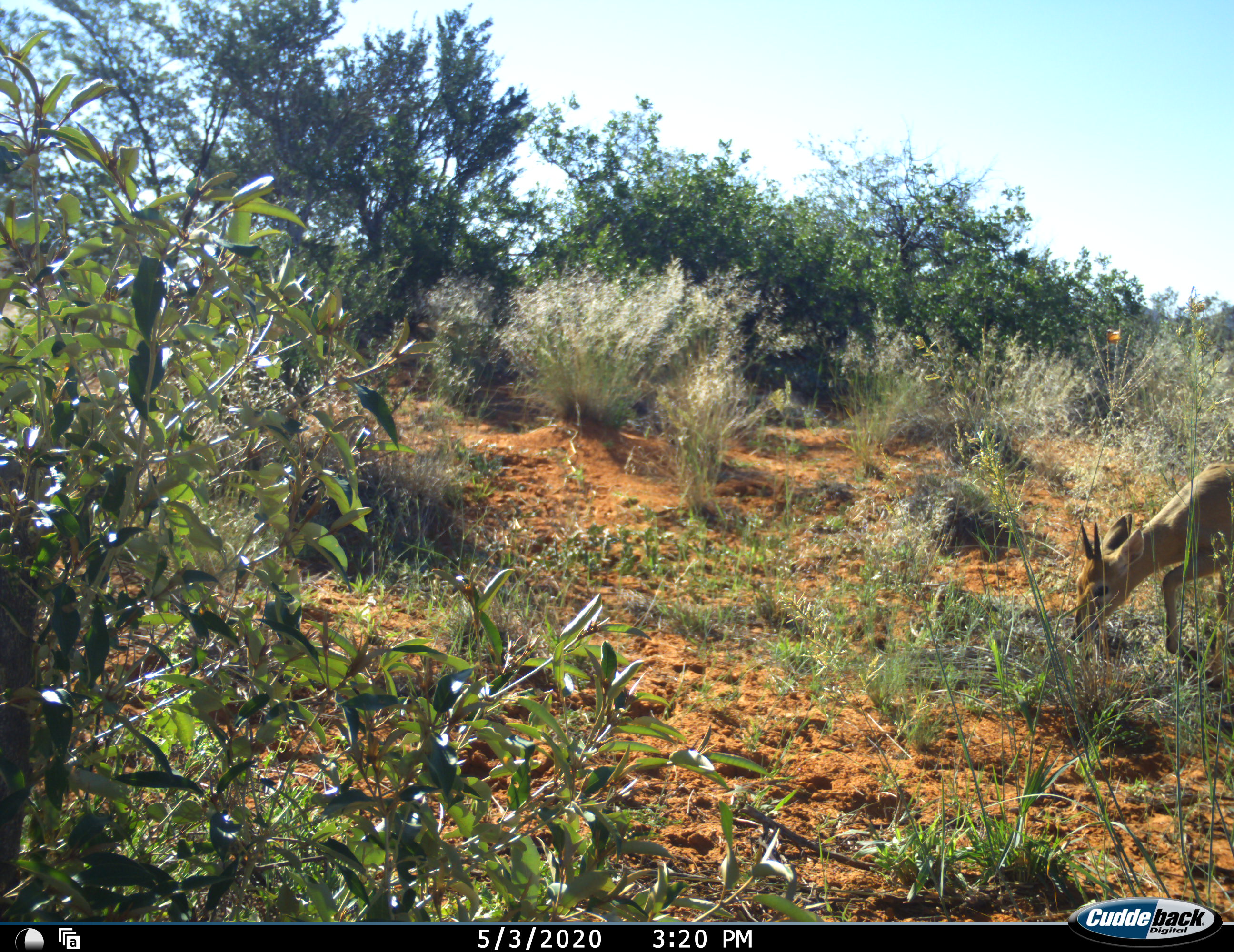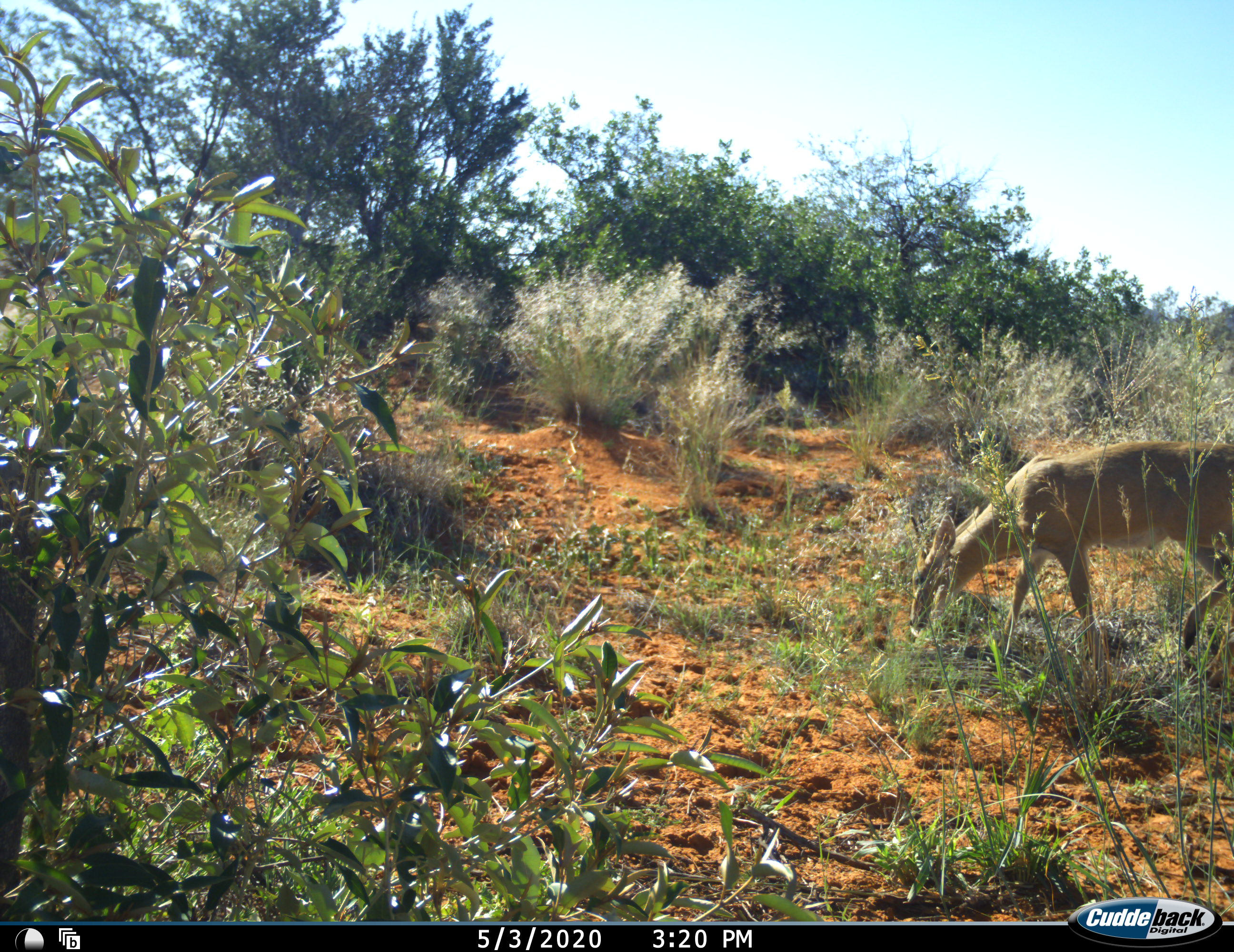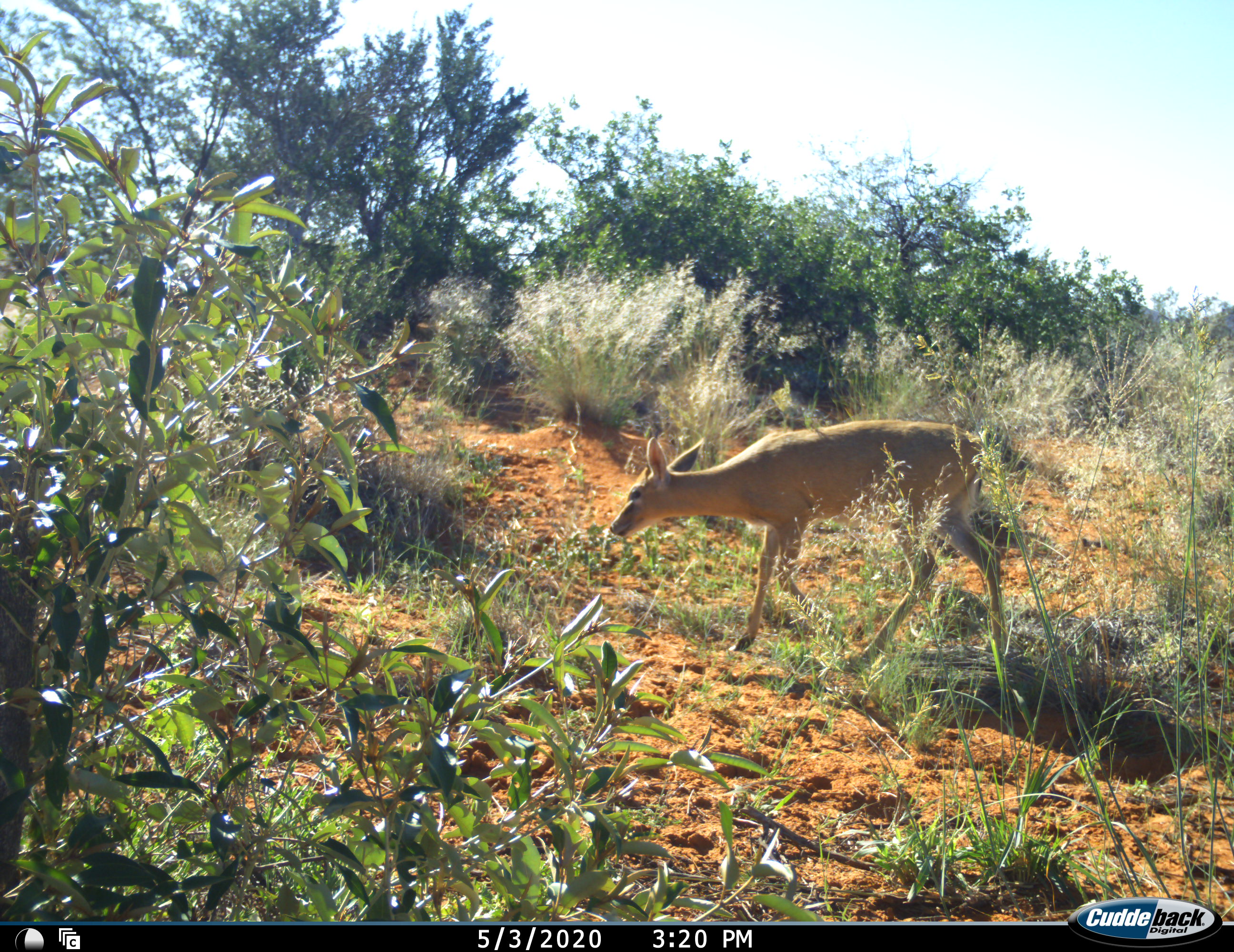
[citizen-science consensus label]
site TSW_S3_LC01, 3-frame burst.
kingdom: Animalia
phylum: Chordata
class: Mammalia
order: Artiodactyla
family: Bovidae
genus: Sylvicapra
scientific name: Sylvicapra grimmia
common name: common duiker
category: duikercommongrey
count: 1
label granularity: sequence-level